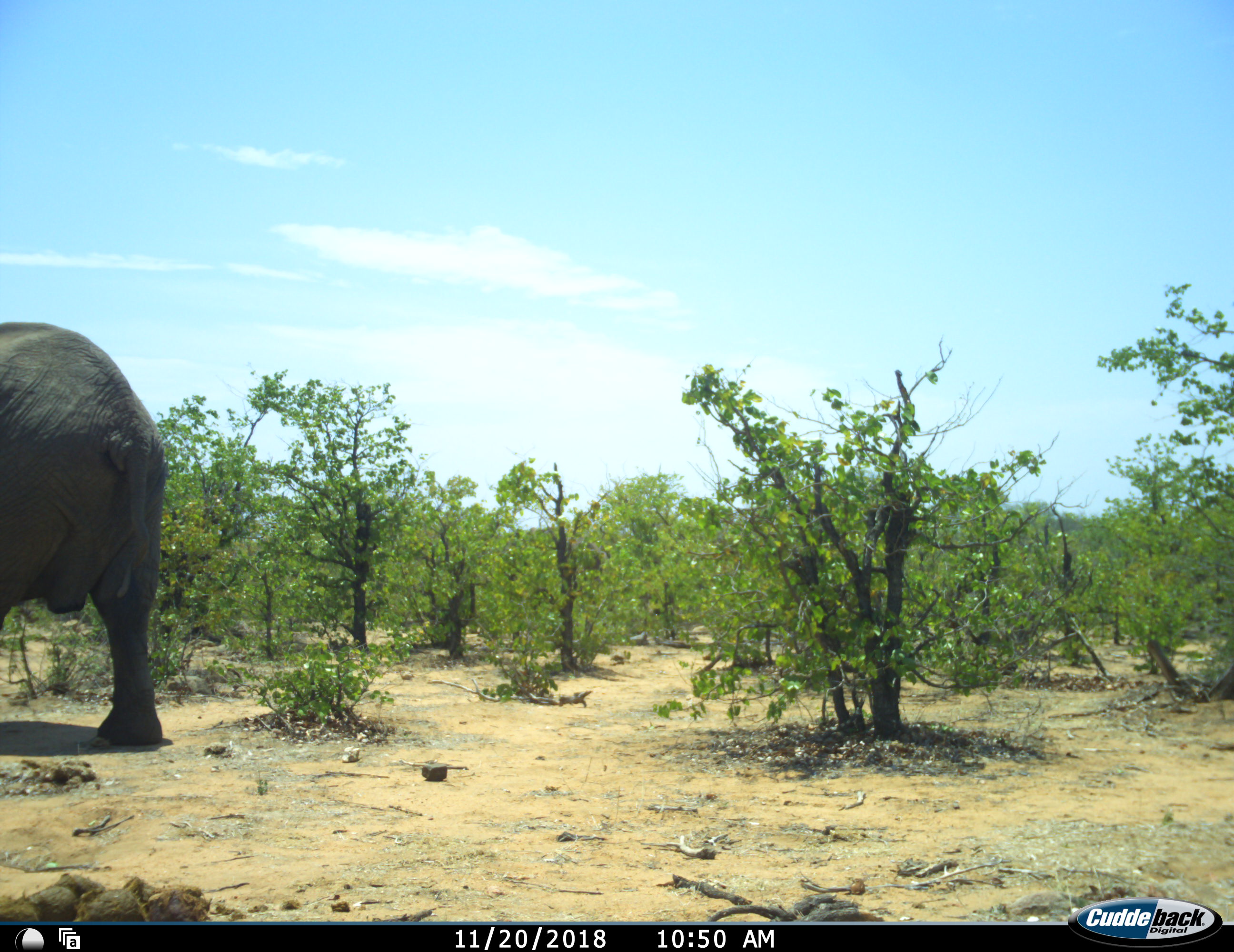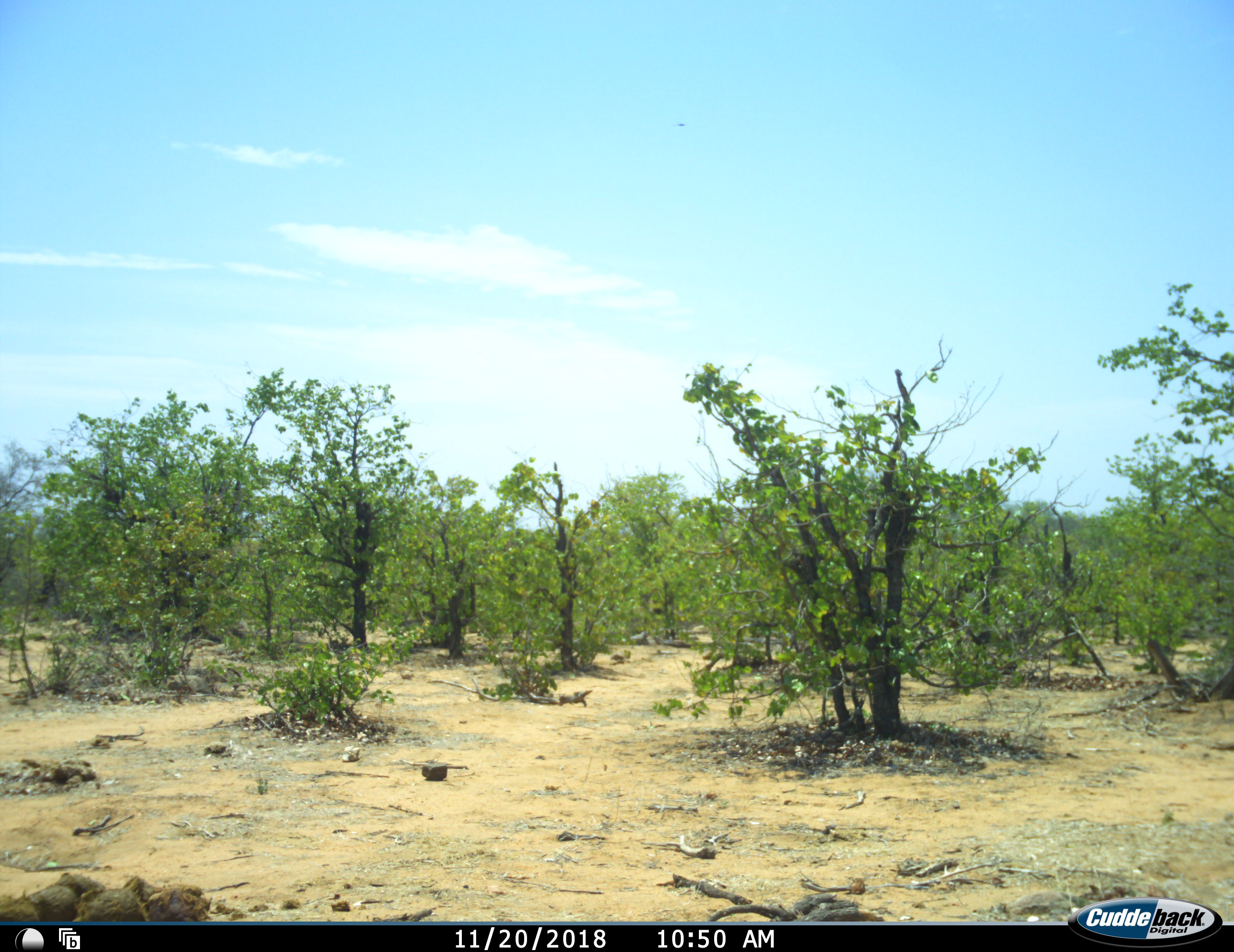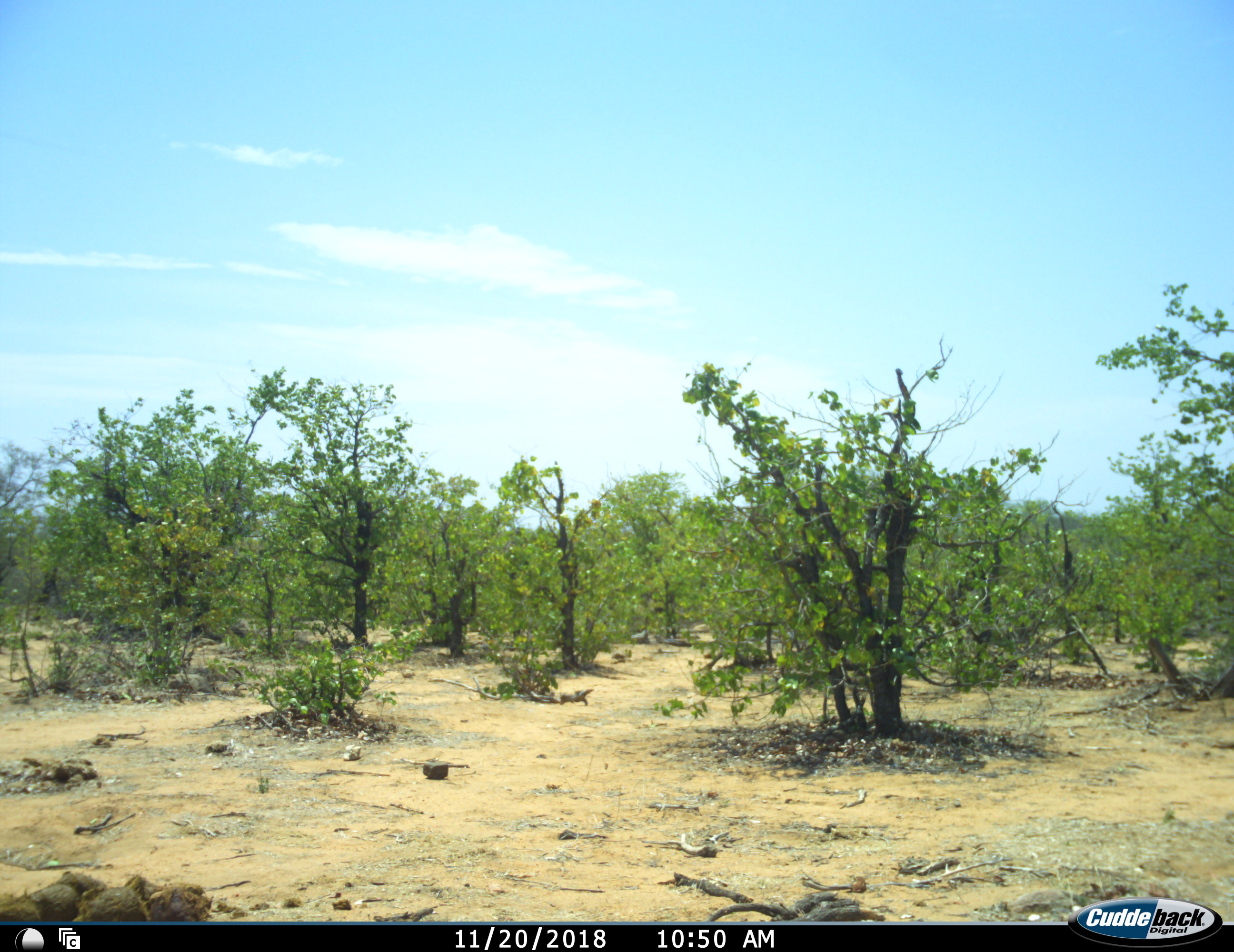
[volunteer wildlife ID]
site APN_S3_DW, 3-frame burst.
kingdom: Animalia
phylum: Chordata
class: Mammalia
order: Proboscidea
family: Elephantidae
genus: Loxodonta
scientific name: Loxodonta africana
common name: african bush elephant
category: elephant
Elephant (african bush elephant) (Loxodonta africana), count 1. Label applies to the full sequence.